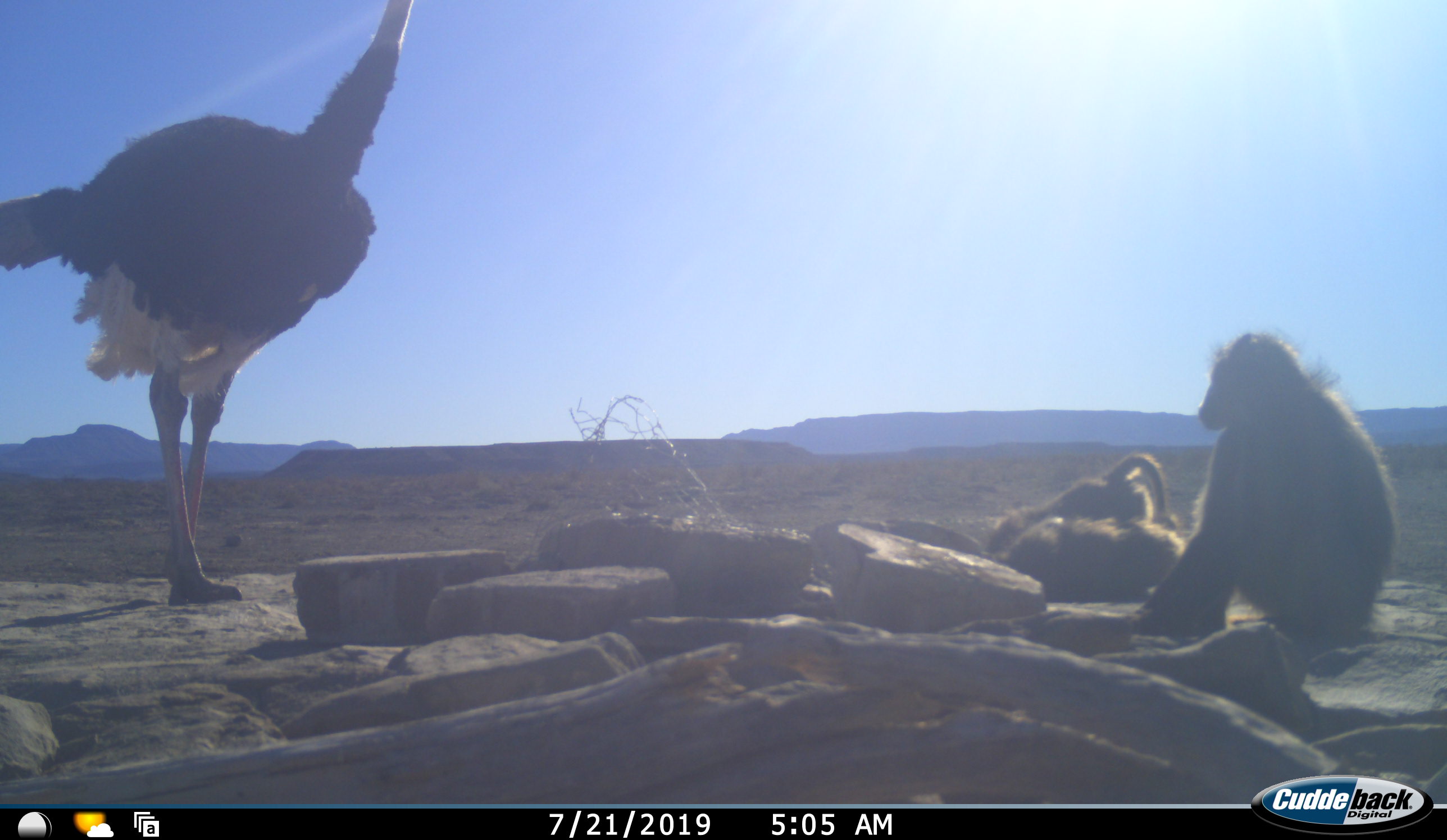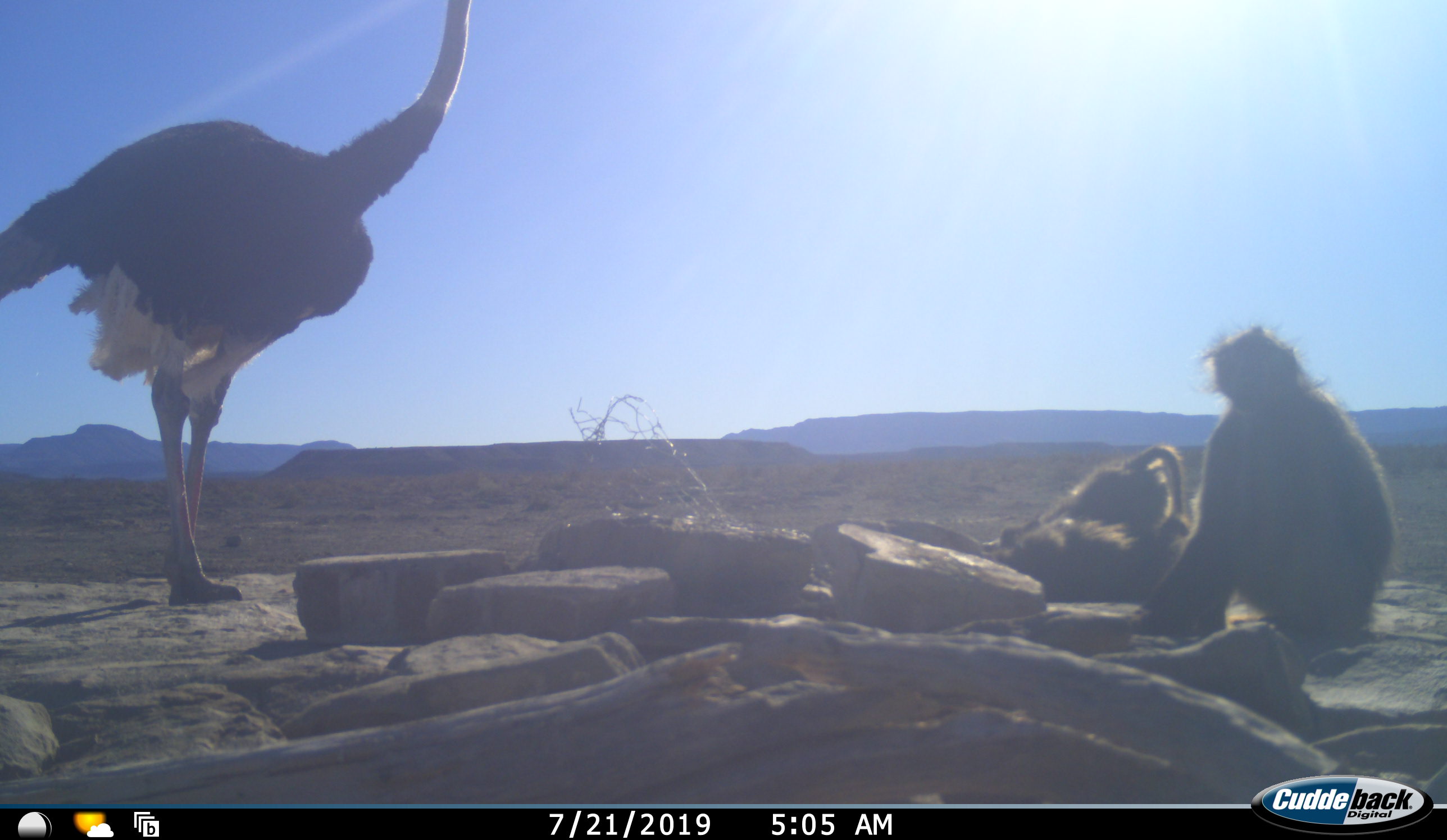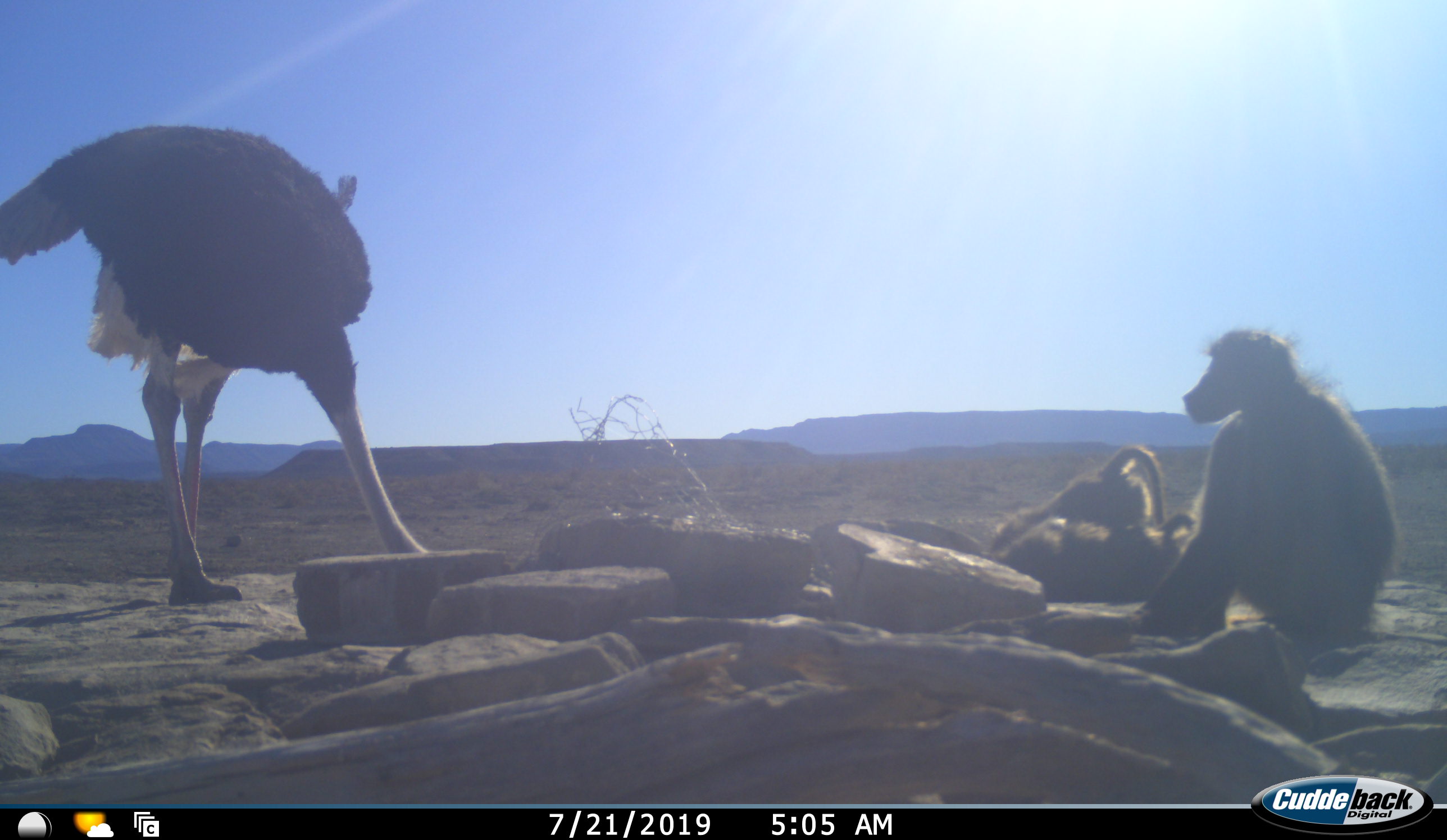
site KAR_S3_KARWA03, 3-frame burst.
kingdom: Animalia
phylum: Chordata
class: Mammalia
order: Primates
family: Cercopithecidae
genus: Papio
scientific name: Papio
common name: baboon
Baboon (Papio), count 3. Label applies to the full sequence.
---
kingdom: Animalia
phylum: Chordata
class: Aves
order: Struthioniformes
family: Struthionidae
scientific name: Struthionidae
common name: ostrich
Ostrich (Struthionidae), count 1. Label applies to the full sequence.